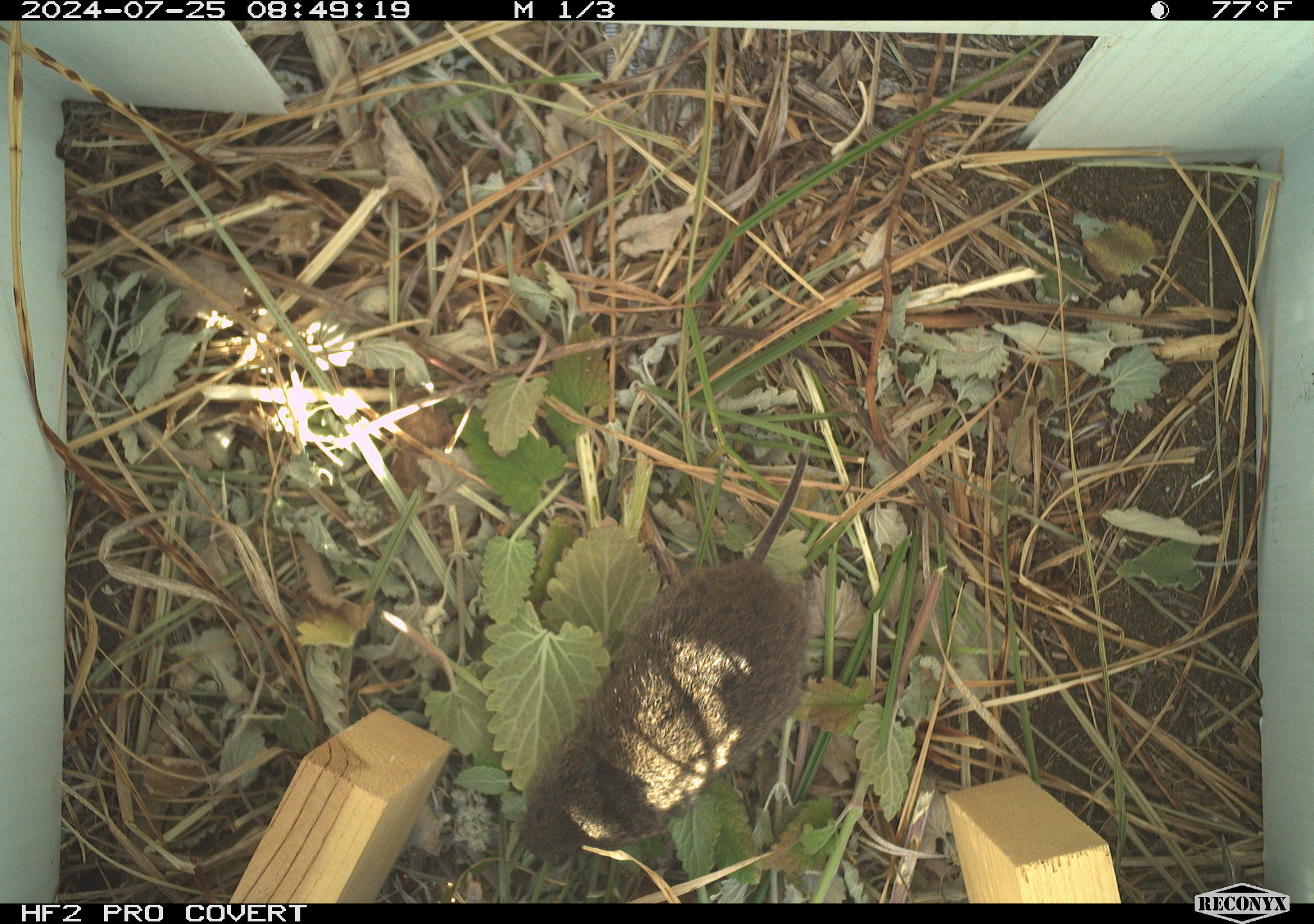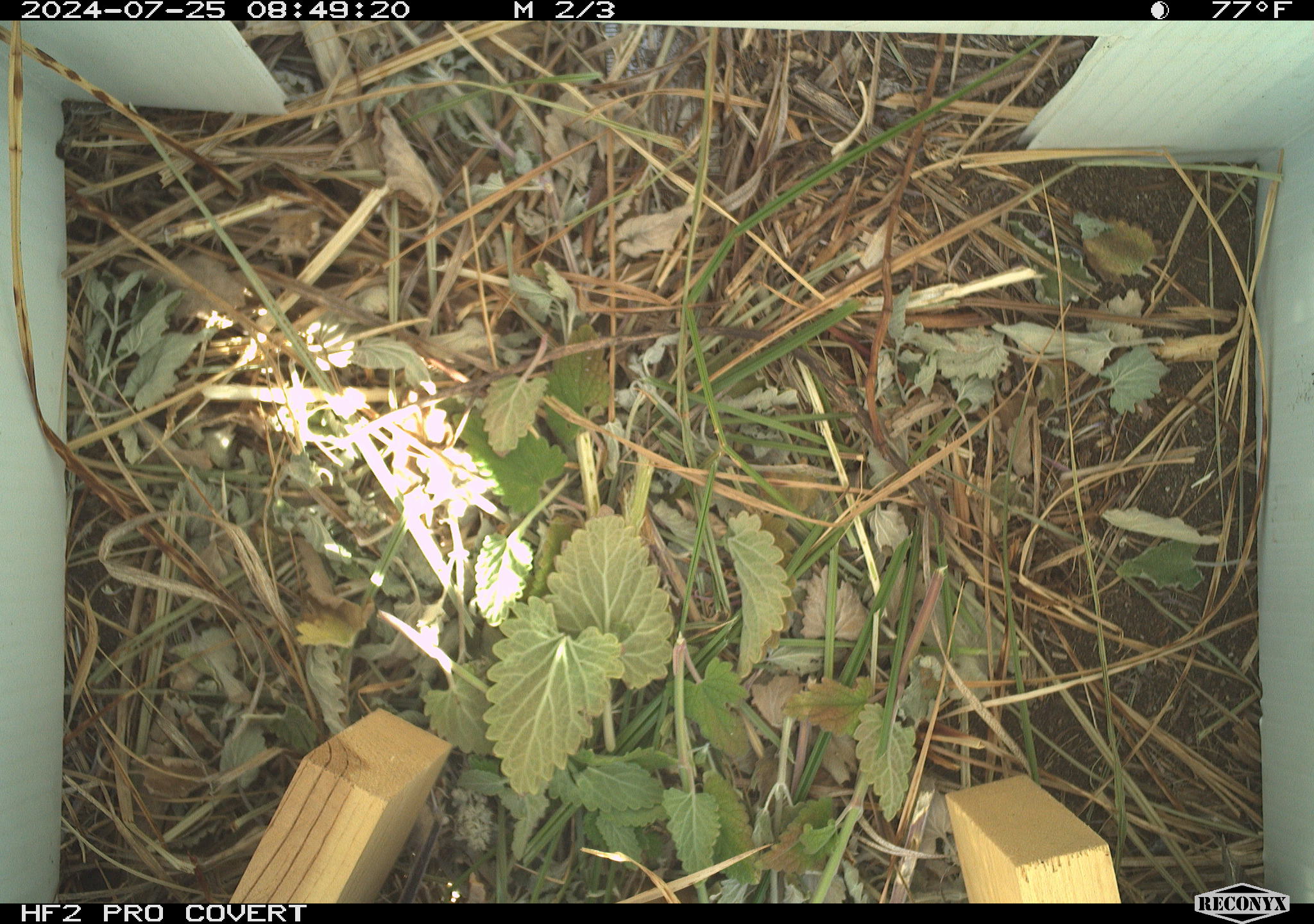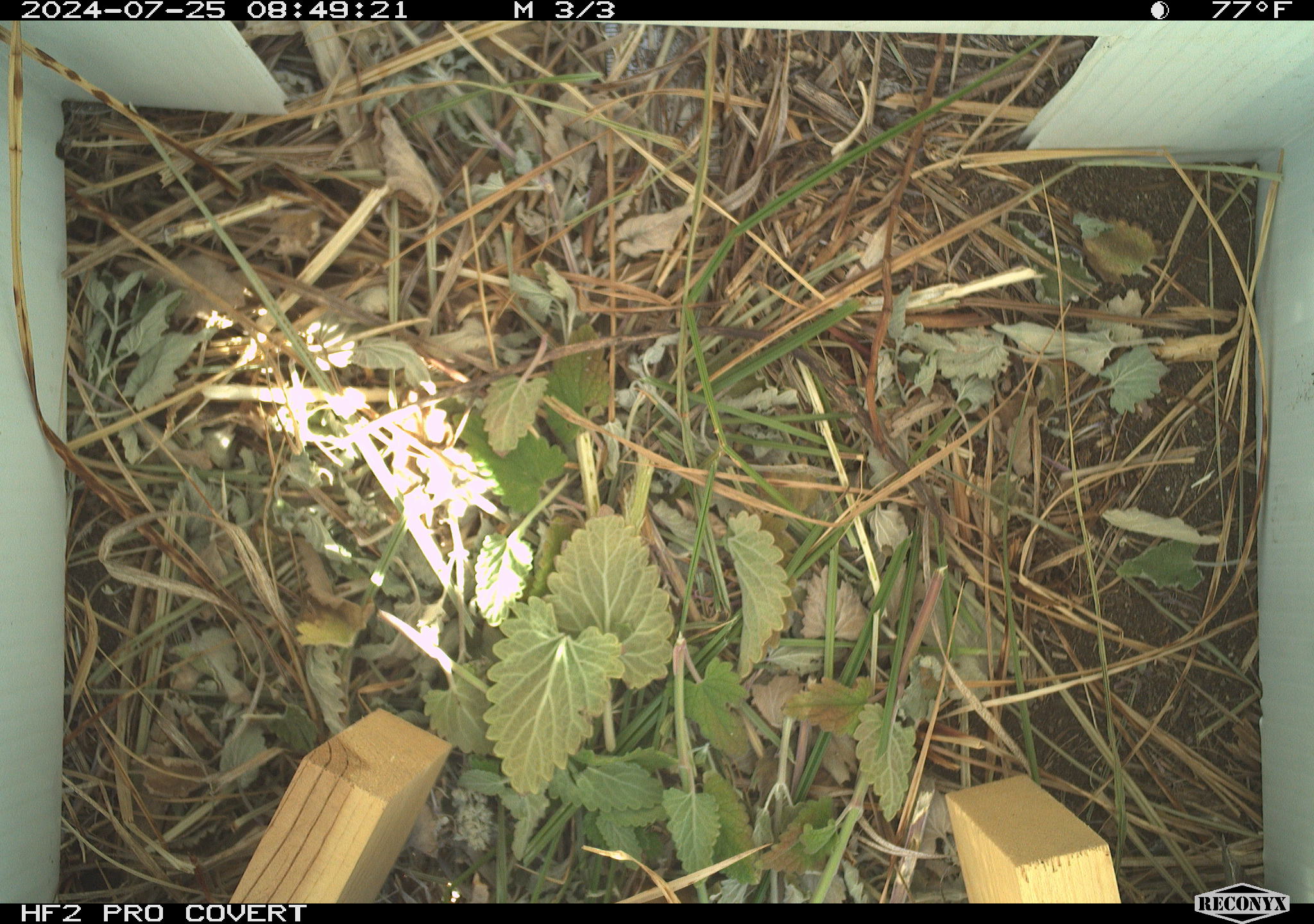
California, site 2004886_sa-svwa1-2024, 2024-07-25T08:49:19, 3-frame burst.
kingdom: Animalia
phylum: Chordata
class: Mammalia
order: Rodentia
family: Cricetidae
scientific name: Arvicolinae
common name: voles, lemmings, and muskrats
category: arvicolinae subfamily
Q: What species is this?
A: Arvicolinae subfamily (voles, lemmings, and muskrats) (Arvicolinae).